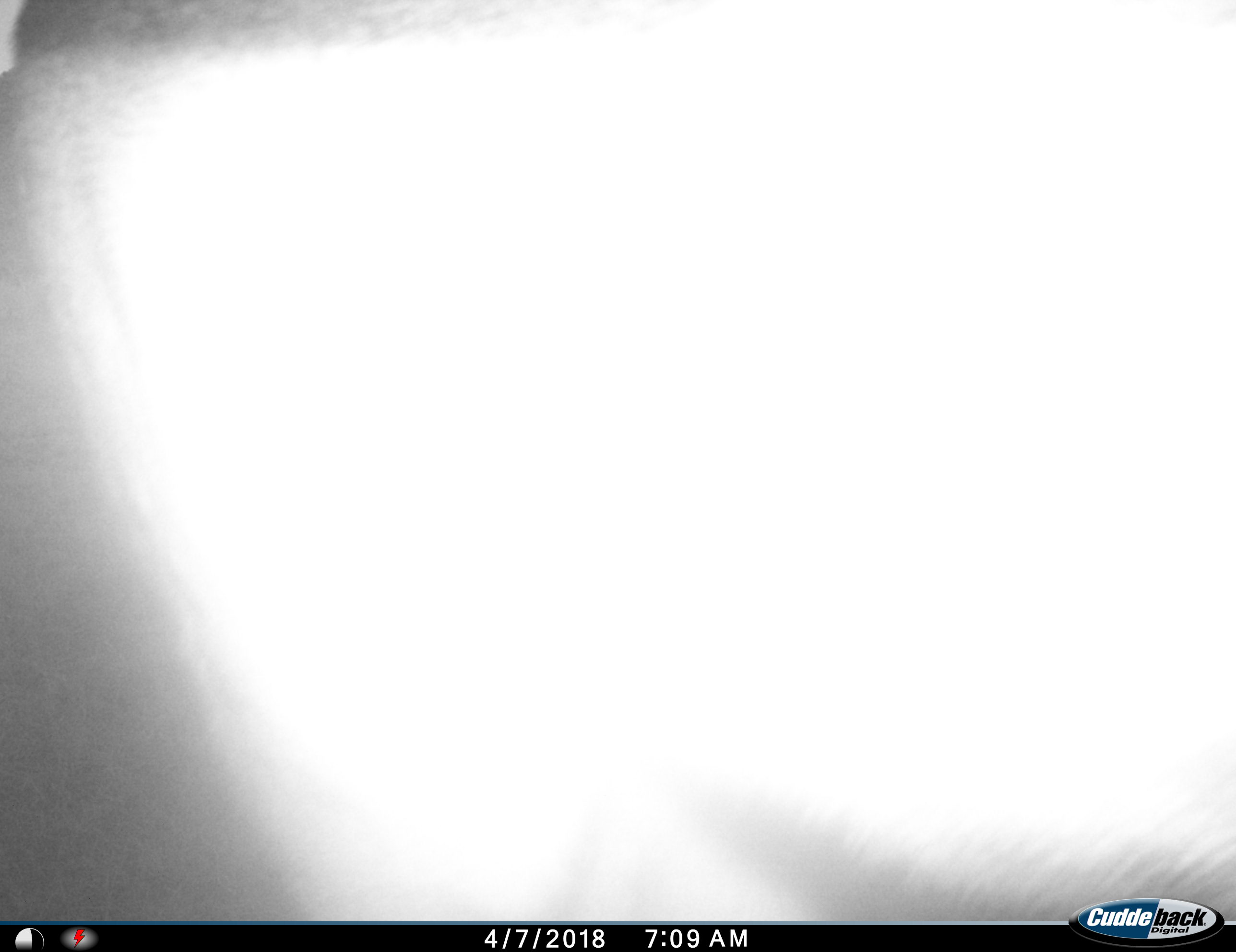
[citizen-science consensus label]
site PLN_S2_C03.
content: unidentified animal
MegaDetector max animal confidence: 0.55